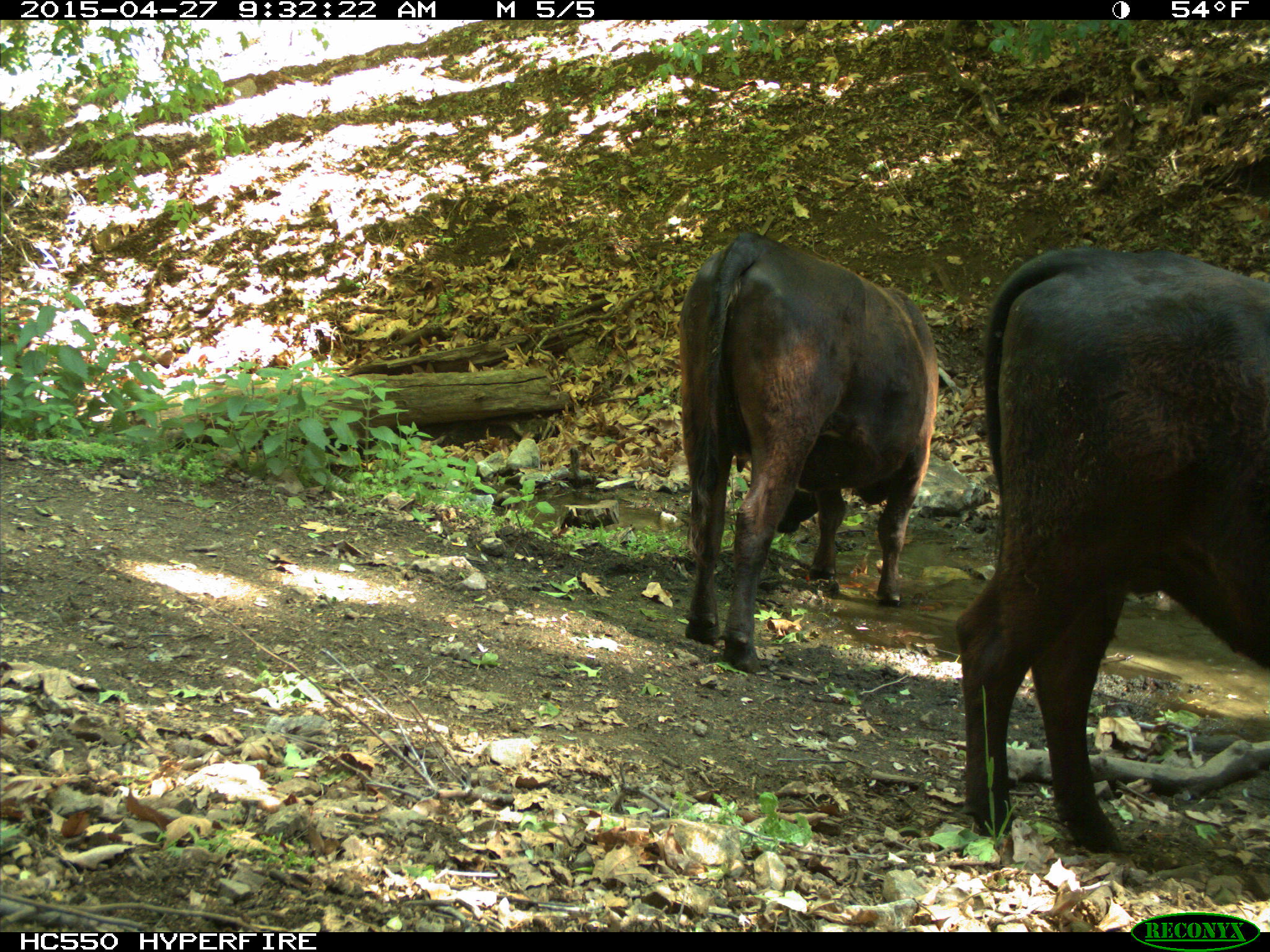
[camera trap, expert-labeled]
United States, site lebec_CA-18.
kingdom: Animalia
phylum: Chordata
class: Mammalia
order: Artiodactyla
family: Bovidae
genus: Bos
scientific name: Bos taurus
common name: domestic cow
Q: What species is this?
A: Bos taurus (domestic cow).